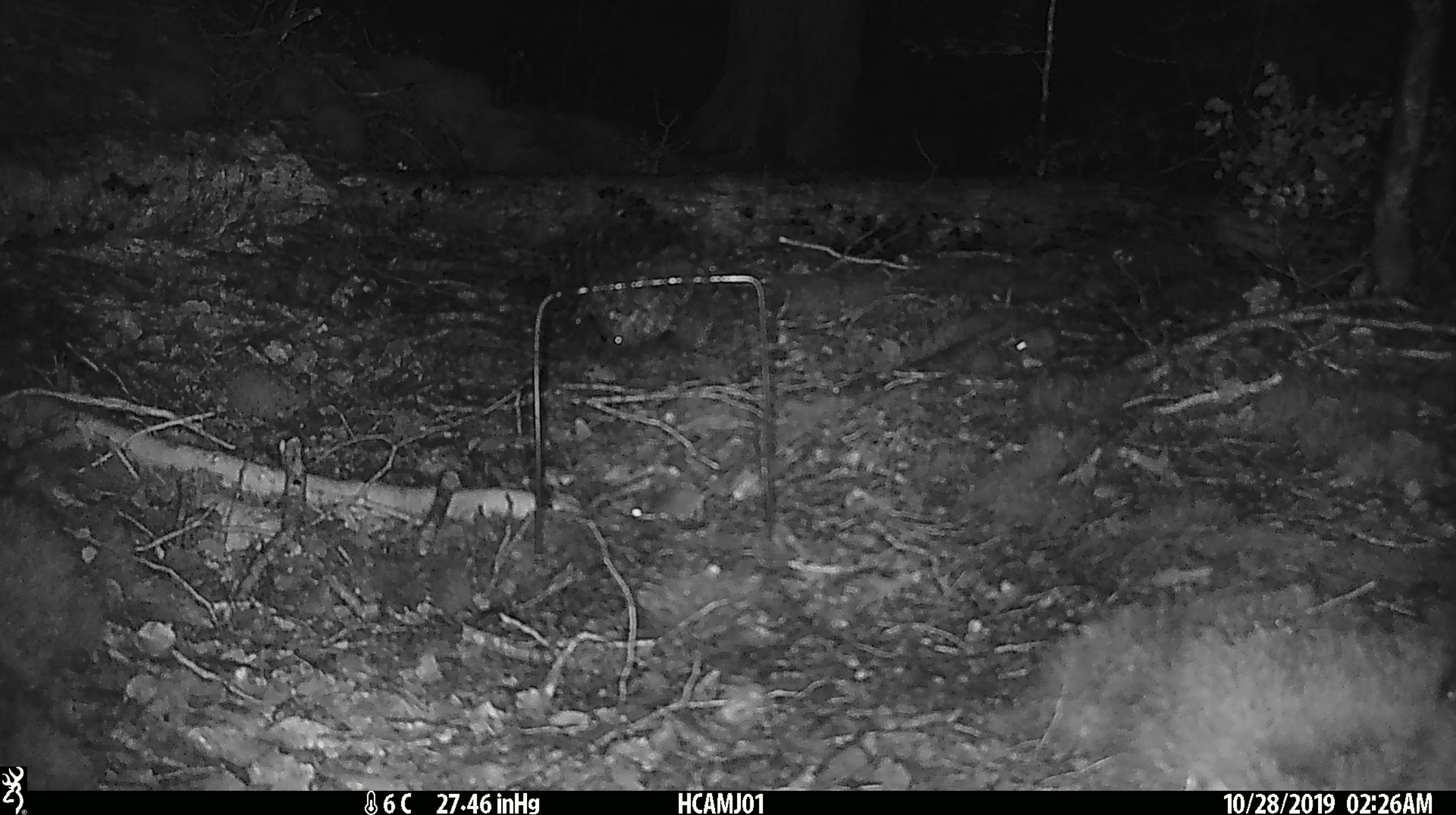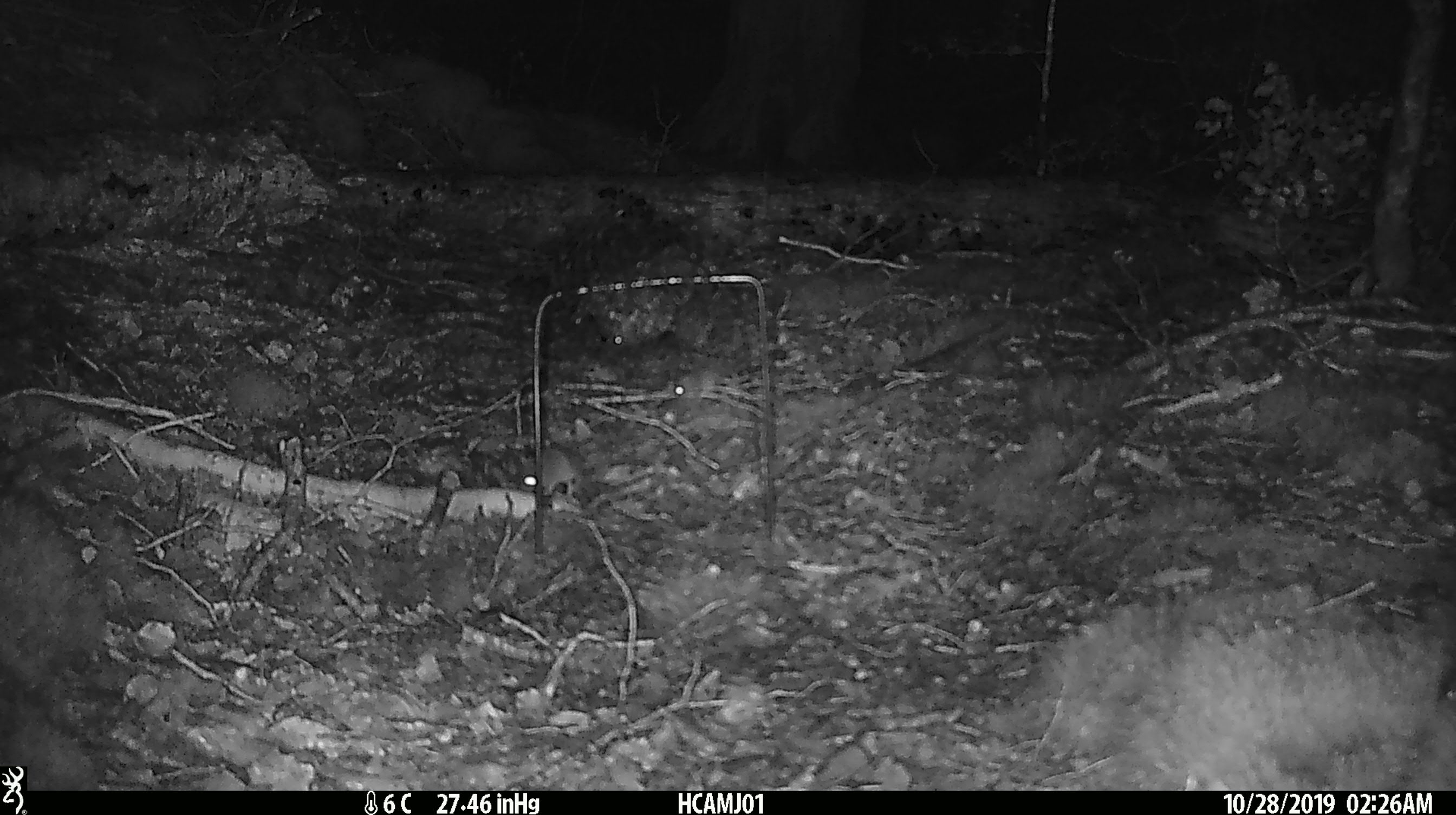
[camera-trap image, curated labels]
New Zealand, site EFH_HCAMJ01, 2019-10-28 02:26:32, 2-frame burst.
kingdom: Animalia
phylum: Chordata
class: Mammalia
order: Rodentia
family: Muridae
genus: Mus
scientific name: Mus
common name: mouse